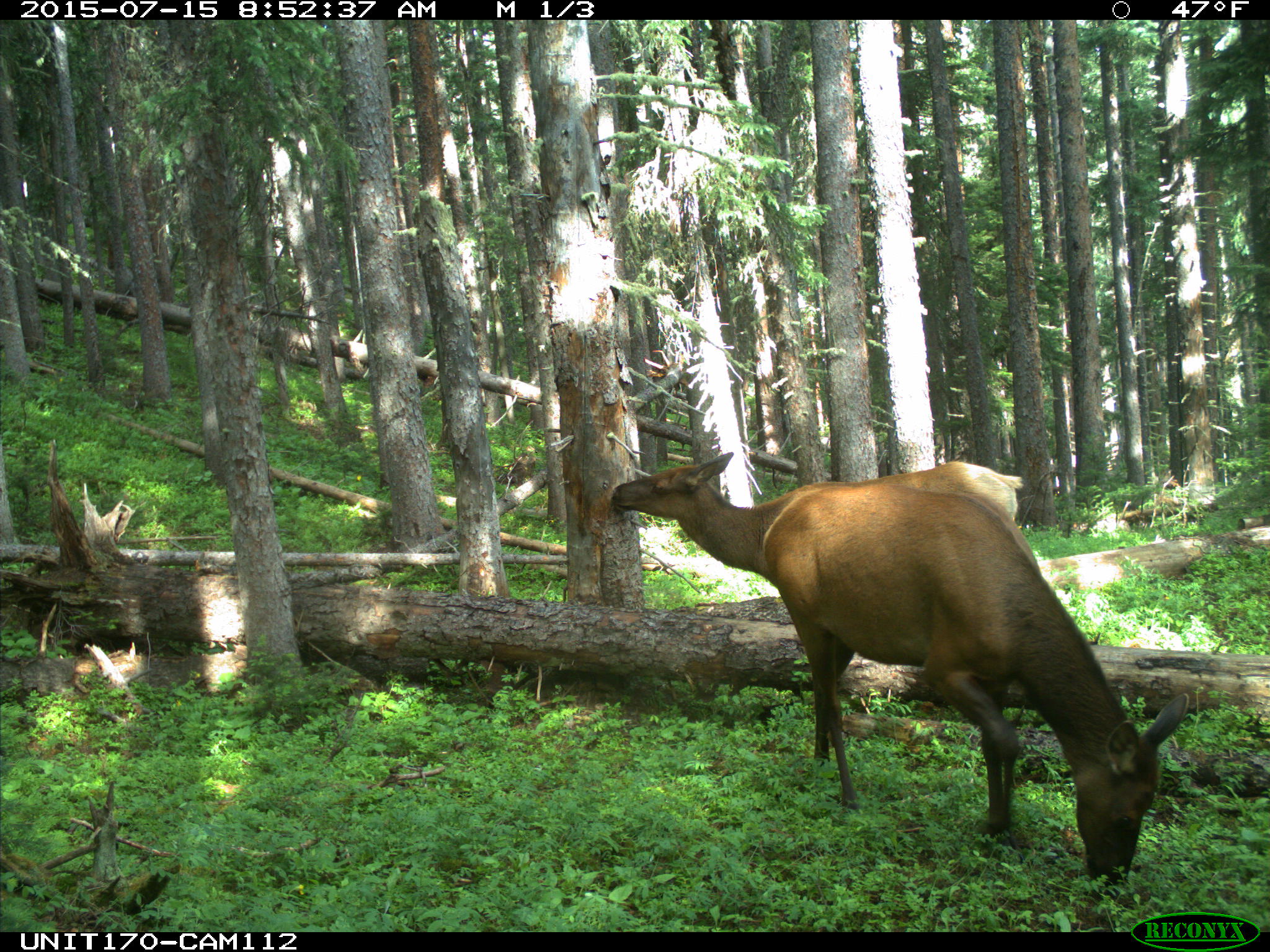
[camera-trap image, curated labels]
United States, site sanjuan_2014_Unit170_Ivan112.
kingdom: Animalia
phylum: Chordata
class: Mammalia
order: Artiodactyla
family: Cervidae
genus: Cervus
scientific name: Cervus elaphus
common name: red deer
Cervus elaphus (red deer).